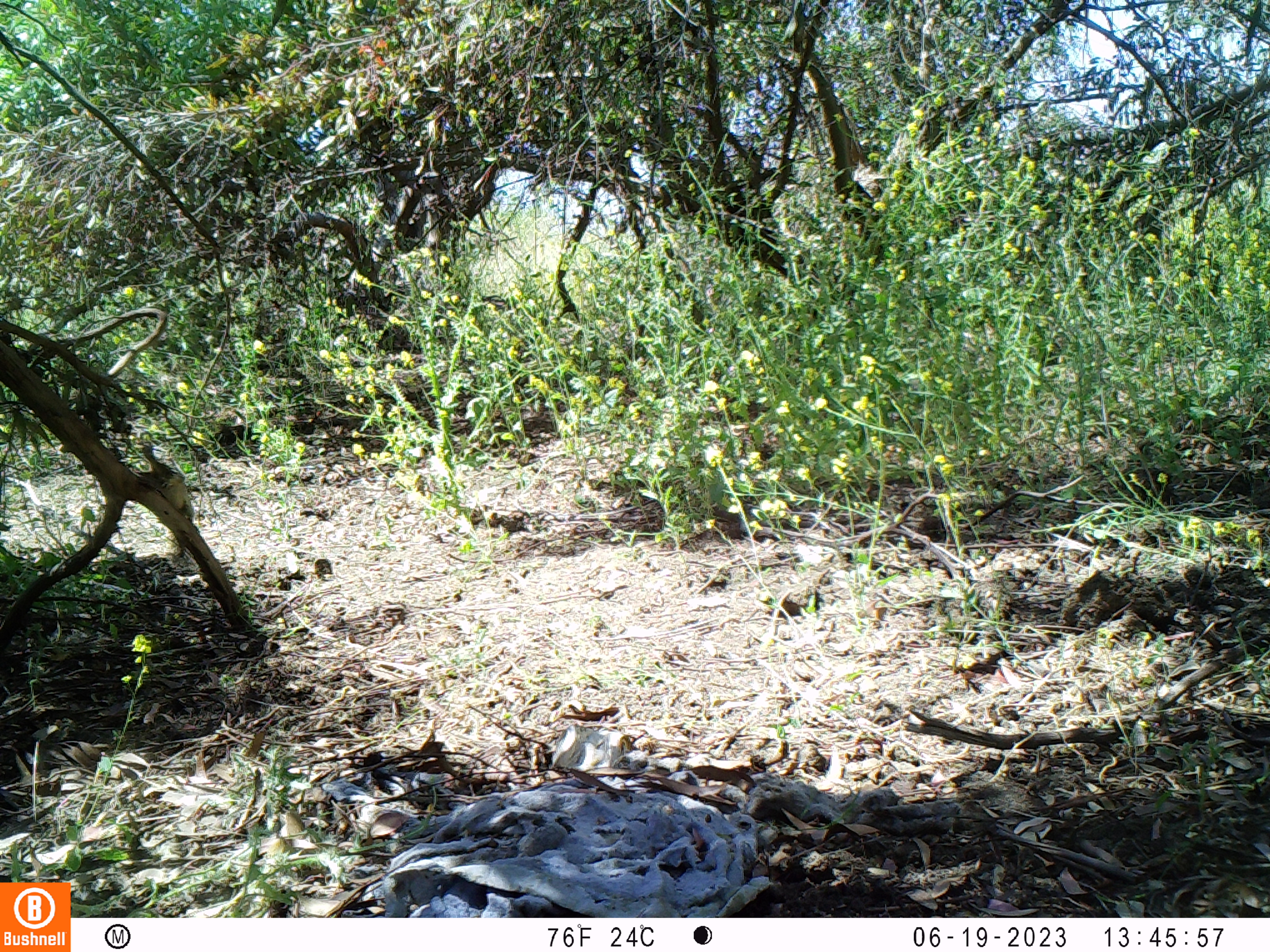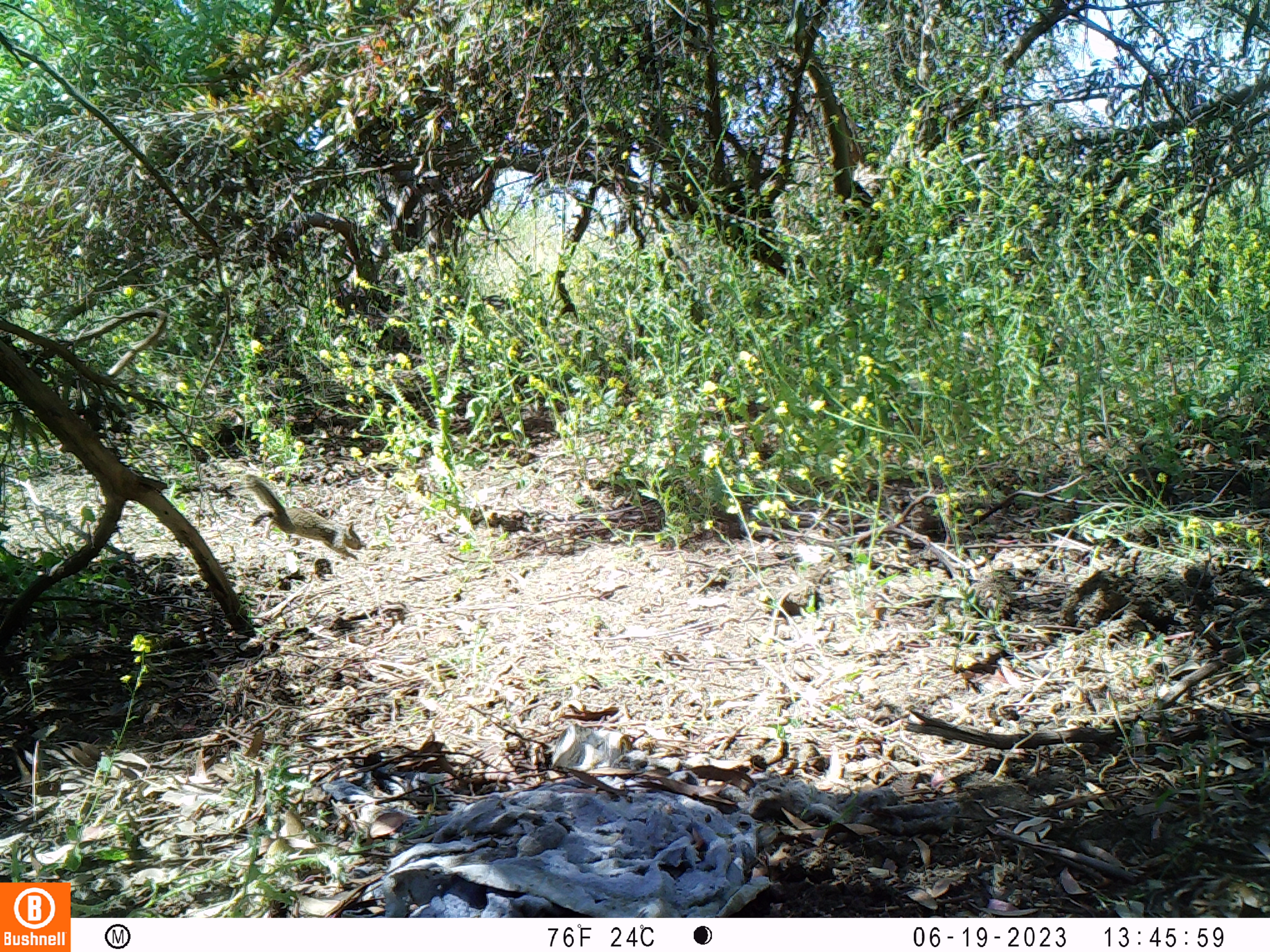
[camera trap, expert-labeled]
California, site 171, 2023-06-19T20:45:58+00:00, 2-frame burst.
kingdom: Animalia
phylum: Chordata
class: Mammalia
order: Rodentia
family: Sciuridae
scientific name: Sciuridae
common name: squirrel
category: unknown squirrel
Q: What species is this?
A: Unknown squirrel (squirrel) (Sciuridae).